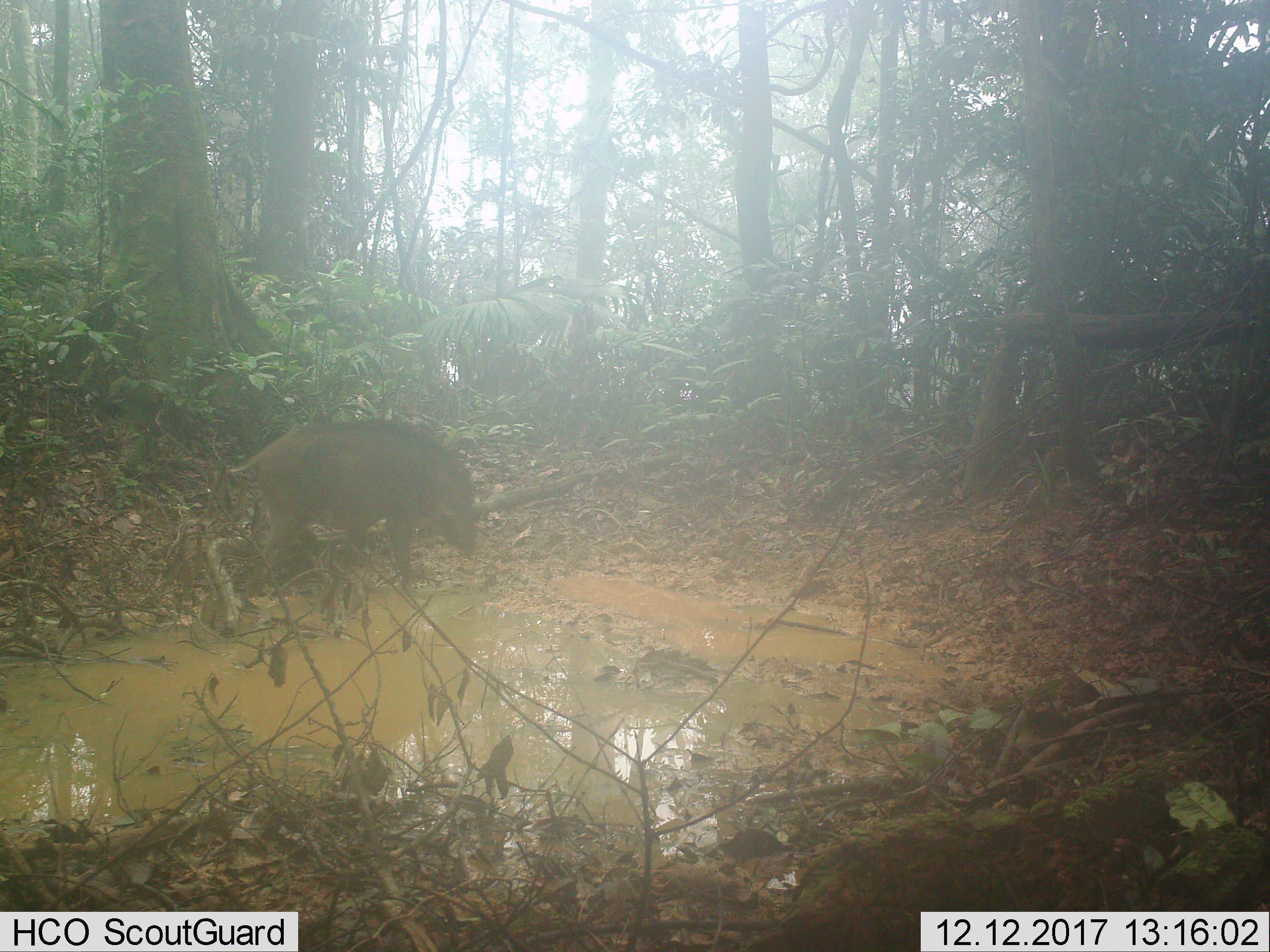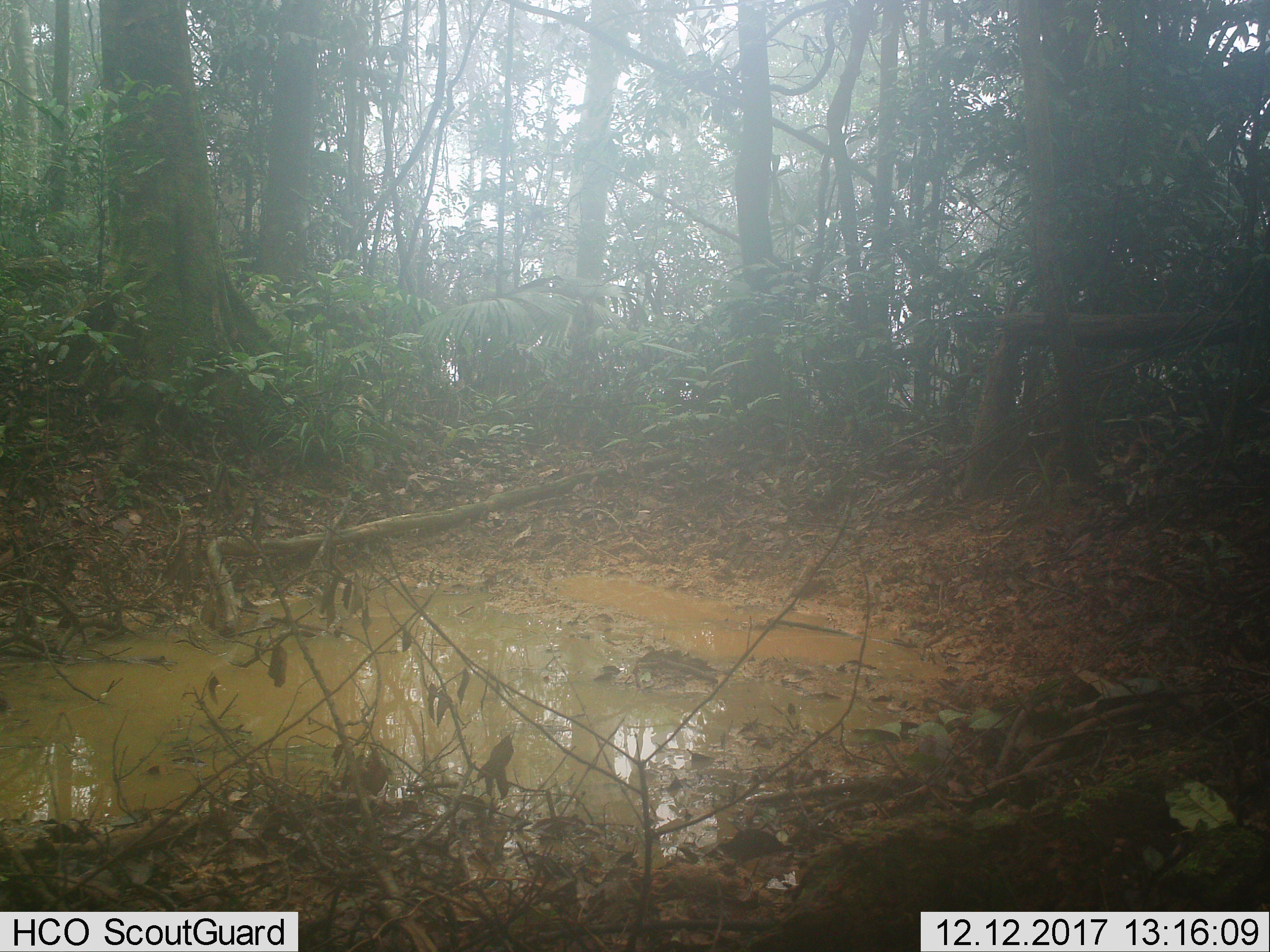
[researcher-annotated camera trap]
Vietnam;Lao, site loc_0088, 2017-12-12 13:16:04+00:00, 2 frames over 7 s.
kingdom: Animalia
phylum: Chordata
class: Mammalia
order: Artiodactyla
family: Suidae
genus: Sus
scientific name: Sus scrofa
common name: eurasian wild pig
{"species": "eurasian wild pig (Sus scrofa)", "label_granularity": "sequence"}